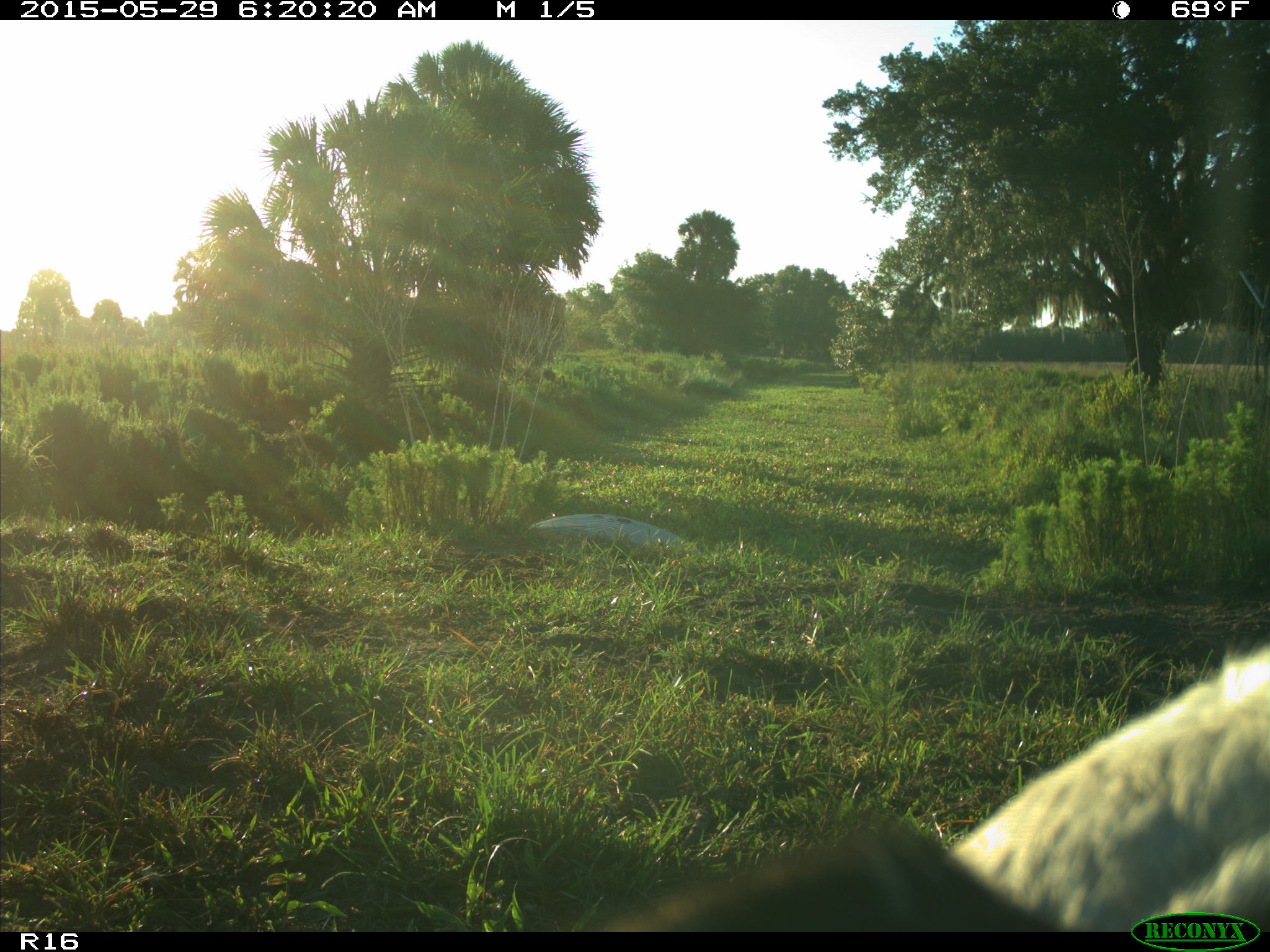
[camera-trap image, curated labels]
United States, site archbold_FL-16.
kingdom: Animalia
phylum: Chordata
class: Mammalia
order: Artiodactyla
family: Bovidae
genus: Bos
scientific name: Bos taurus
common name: domestic cow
Bos taurus (domestic cow).